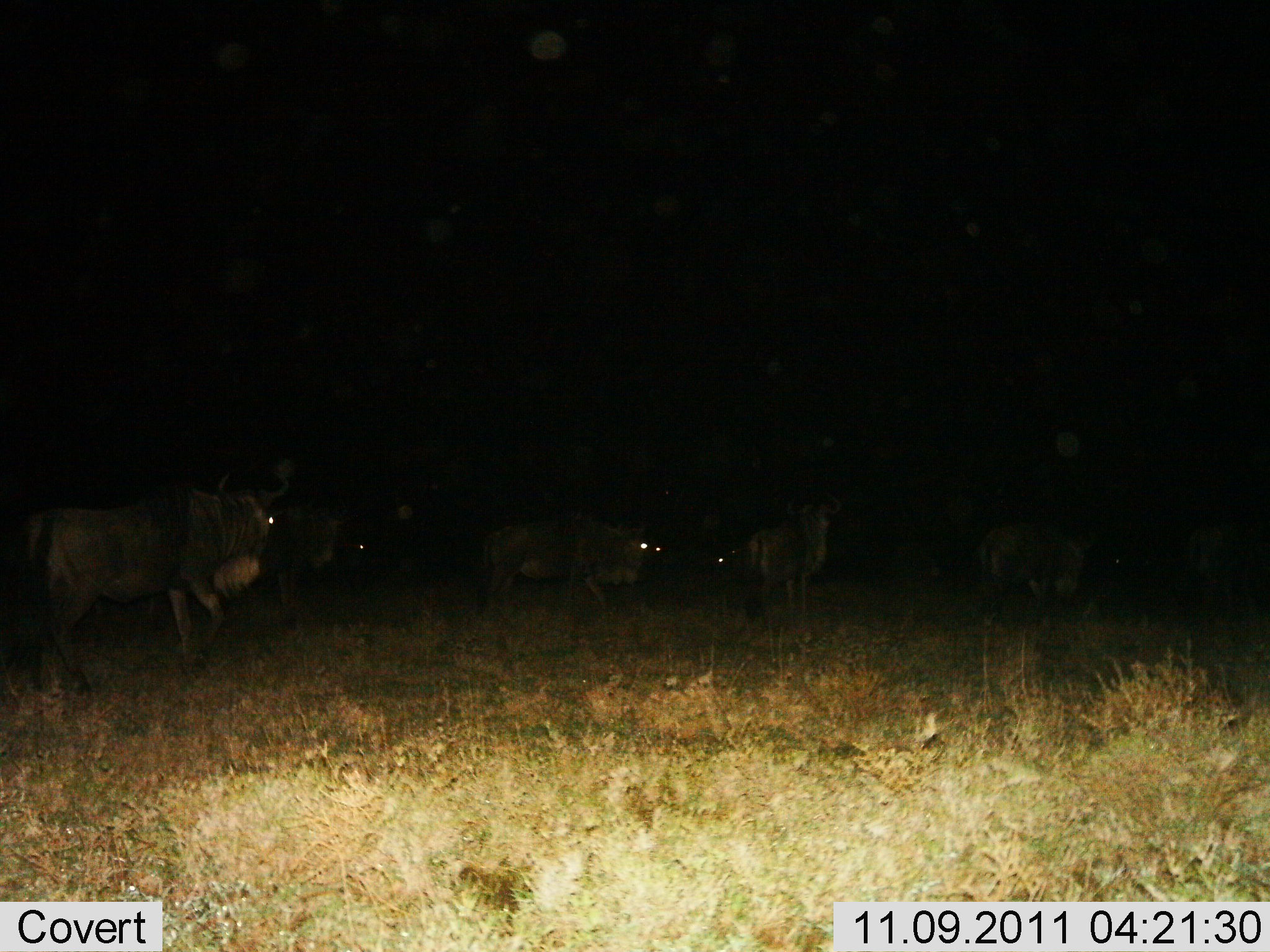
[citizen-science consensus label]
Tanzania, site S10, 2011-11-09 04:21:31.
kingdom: Animalia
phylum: Chordata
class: Mammalia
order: Artiodactyla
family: Bovidae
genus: Connochaetes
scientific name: Connochaetes taurinus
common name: blue wildebeest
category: wildebeest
Wildebeest (blue wildebeest) (Connochaetes taurinus), count 5. Behavior (volunteer vote fractions): standing 45%, resting 0%, moving 55%, interacting 0%. Young present (vote fraction): 0%. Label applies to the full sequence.